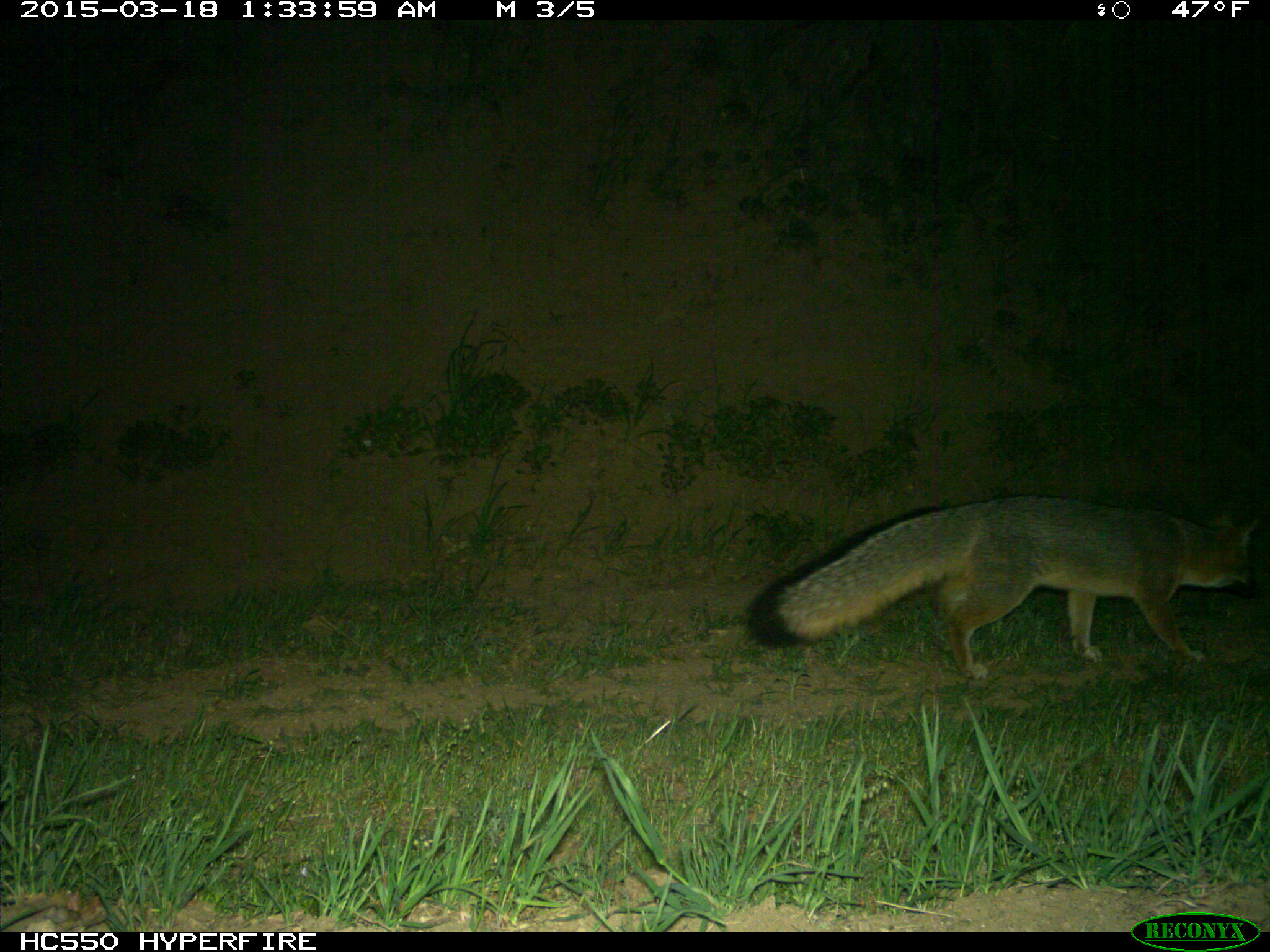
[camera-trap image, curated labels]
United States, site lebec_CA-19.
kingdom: Animalia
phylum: Chordata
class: Mammalia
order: Carnivora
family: Canidae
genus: Urocyon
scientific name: Urocyon cinereoargenteus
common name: gray fox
Urocyon cinereoargenteus (gray fox).